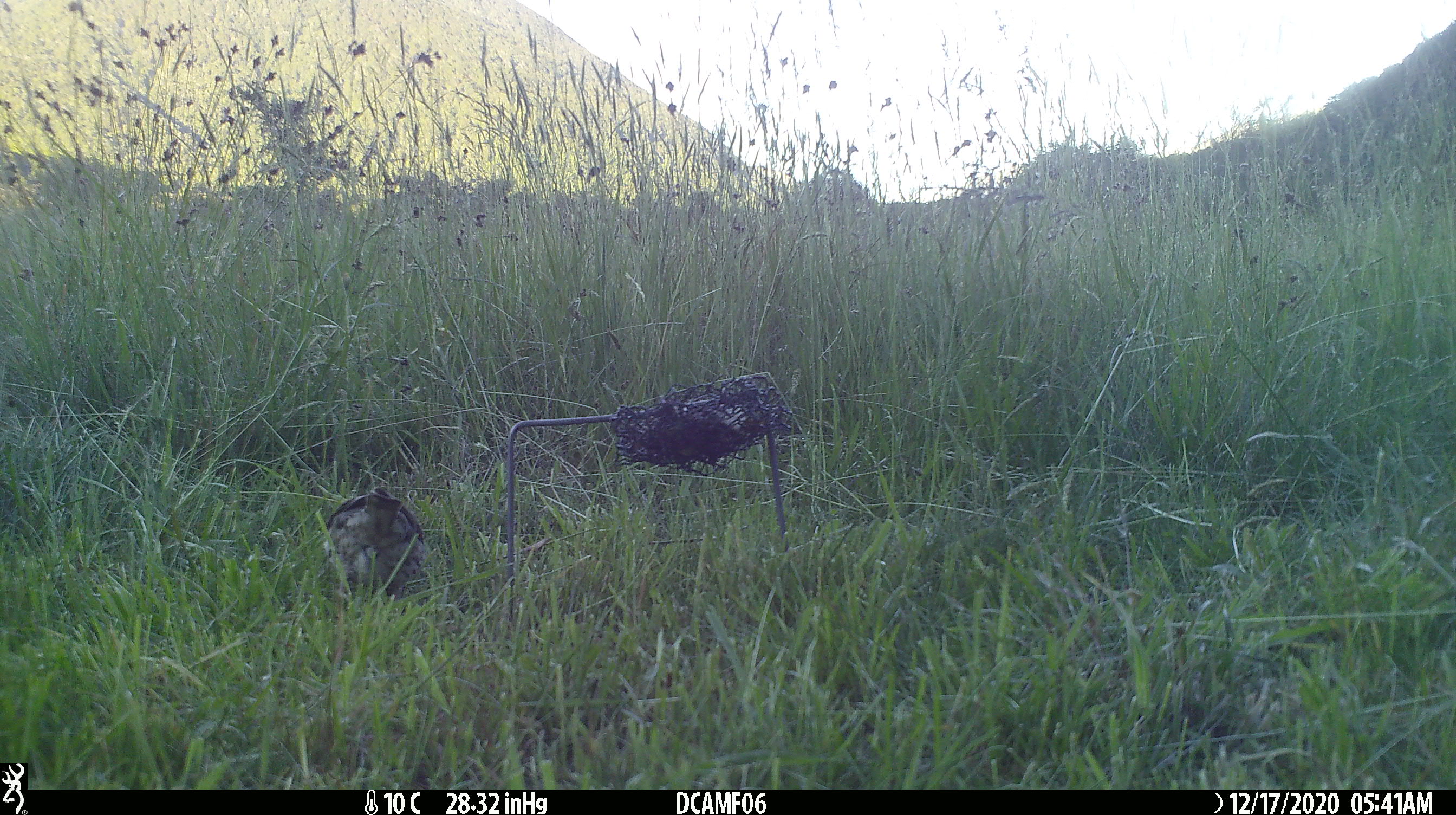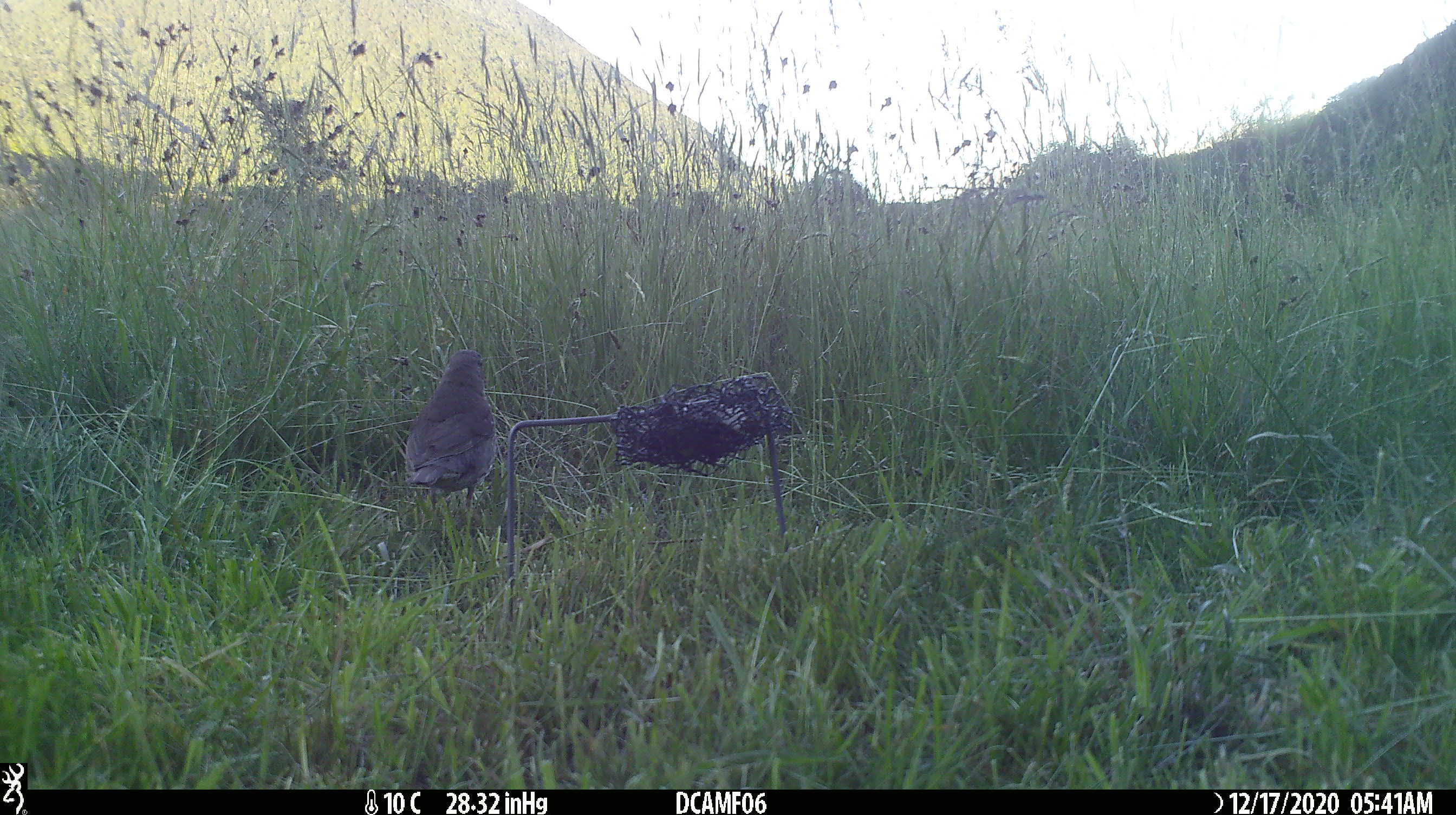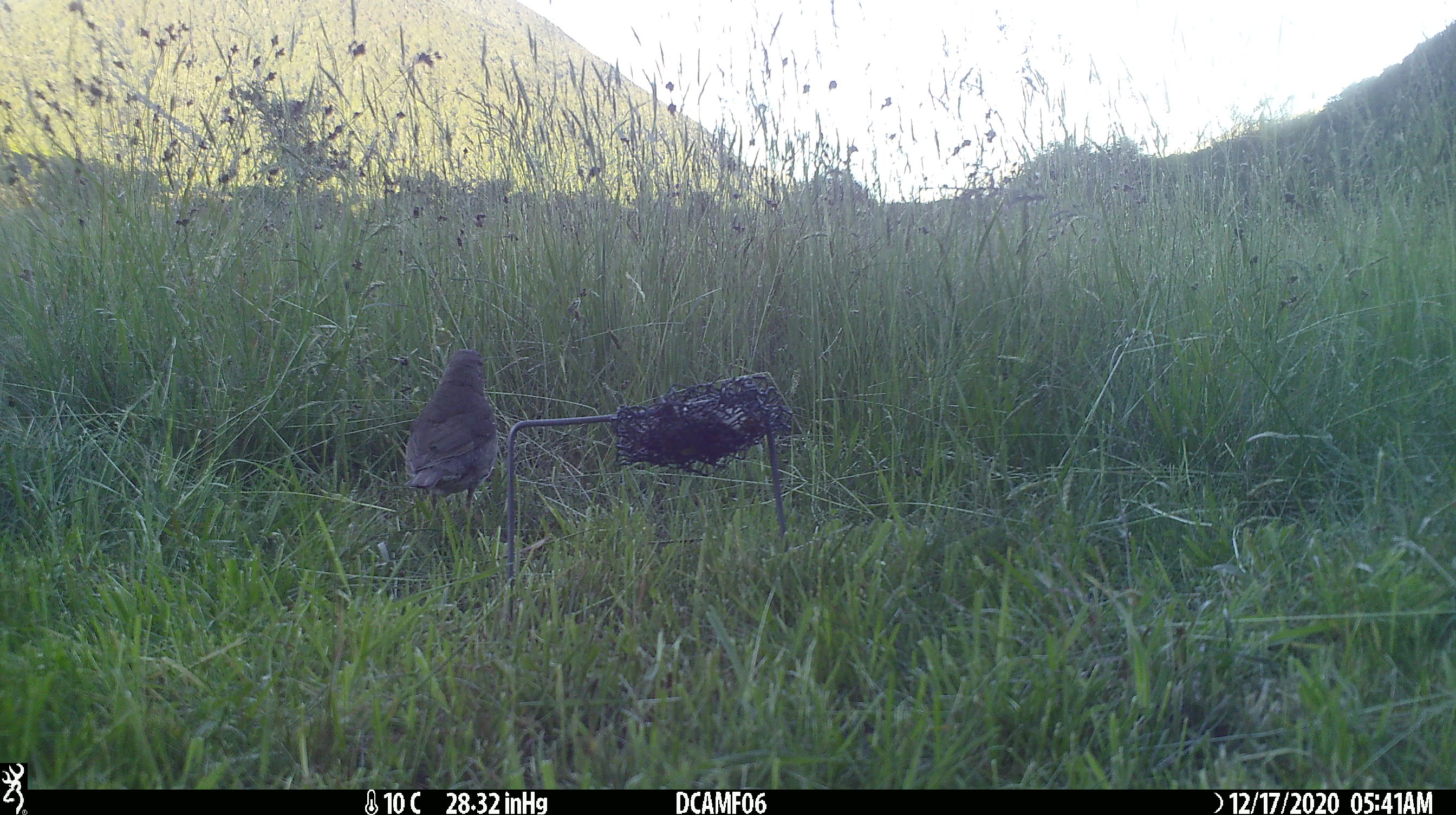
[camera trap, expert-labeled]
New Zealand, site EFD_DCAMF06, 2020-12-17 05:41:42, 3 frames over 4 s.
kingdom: Animalia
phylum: Chordata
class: Aves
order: Passeriformes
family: Turdidae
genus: Turdus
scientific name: Turdus philomelos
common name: song thrush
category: thrush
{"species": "thrush (song thrush) (Turdus philomelos)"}